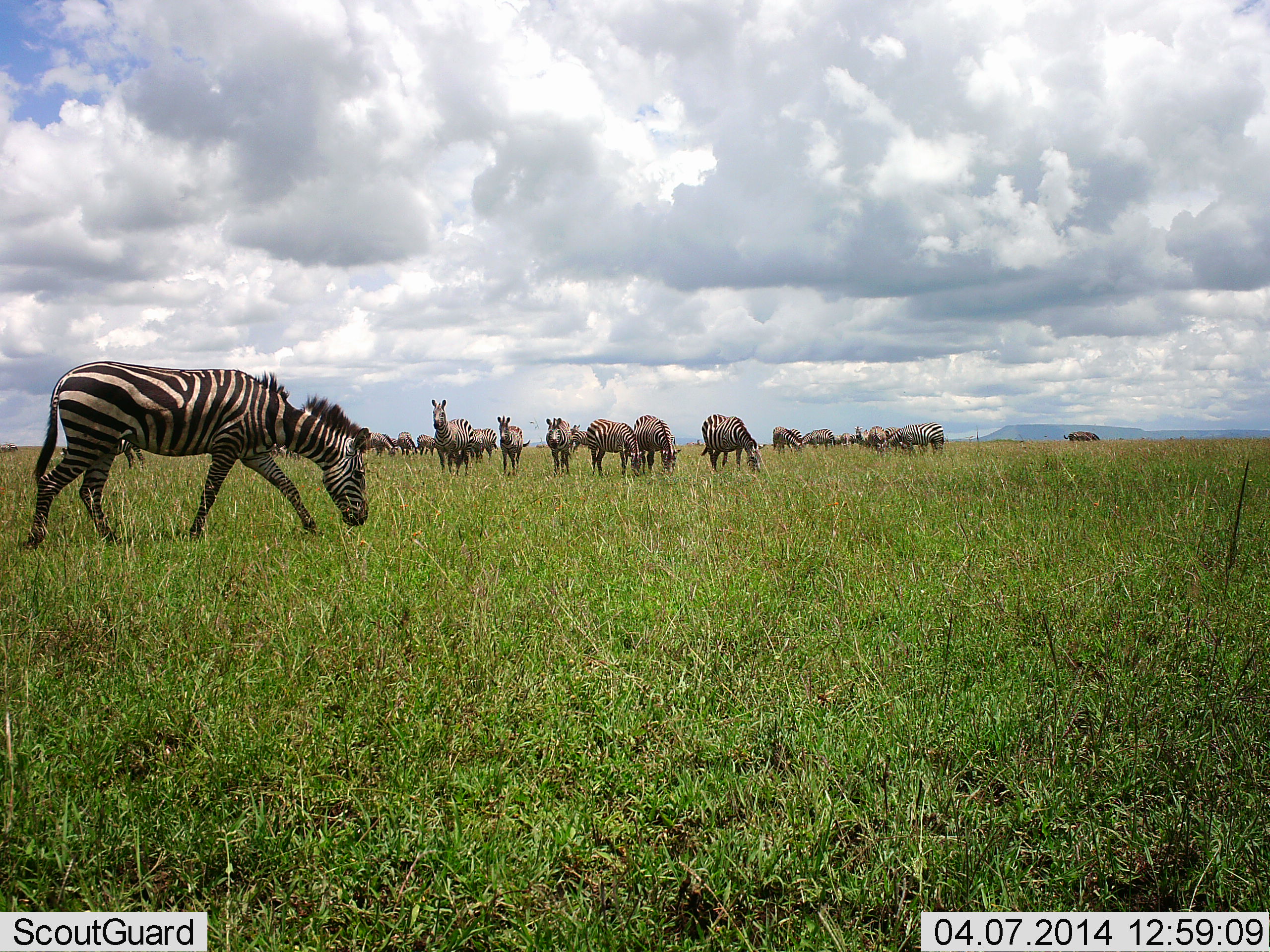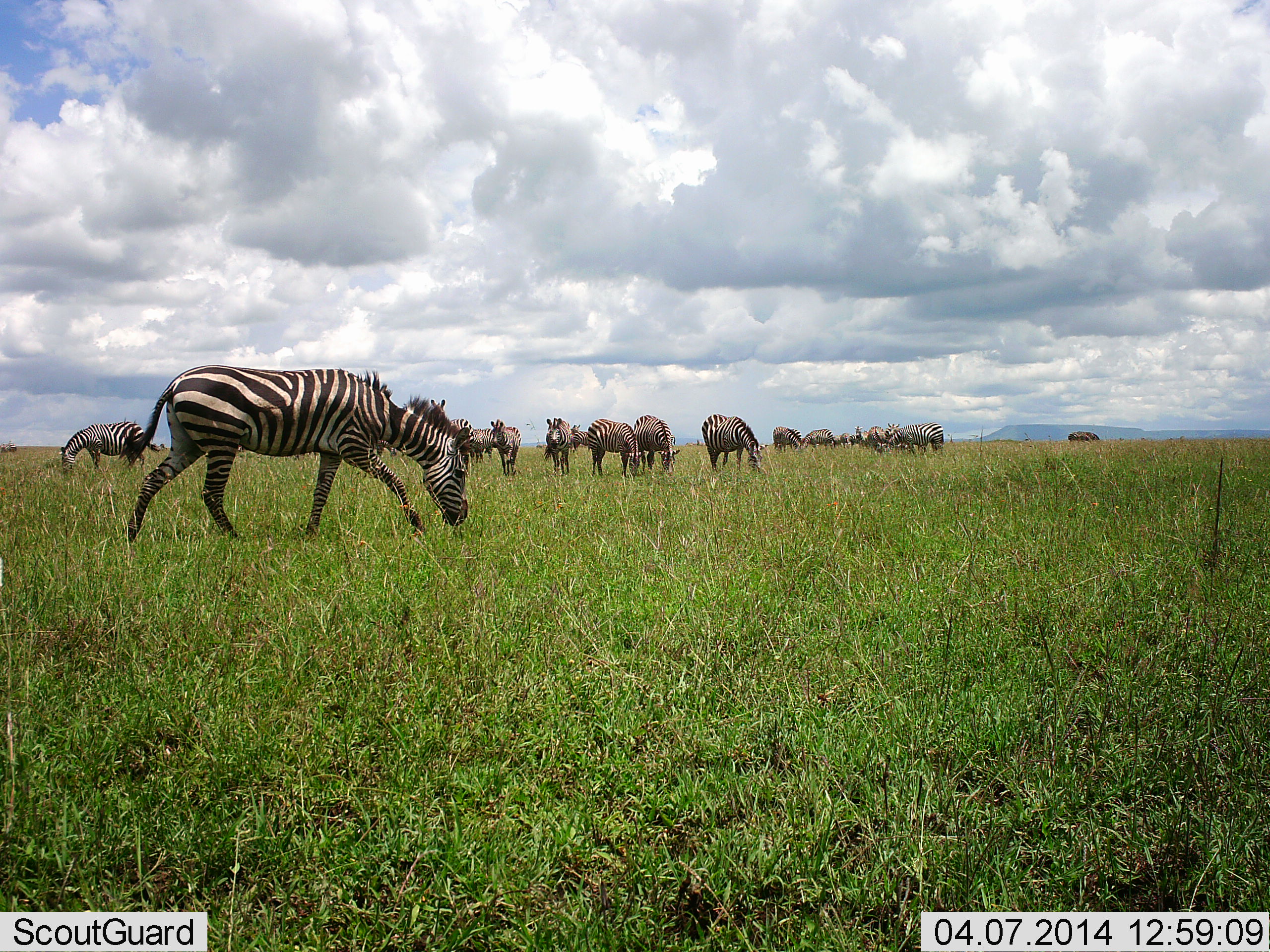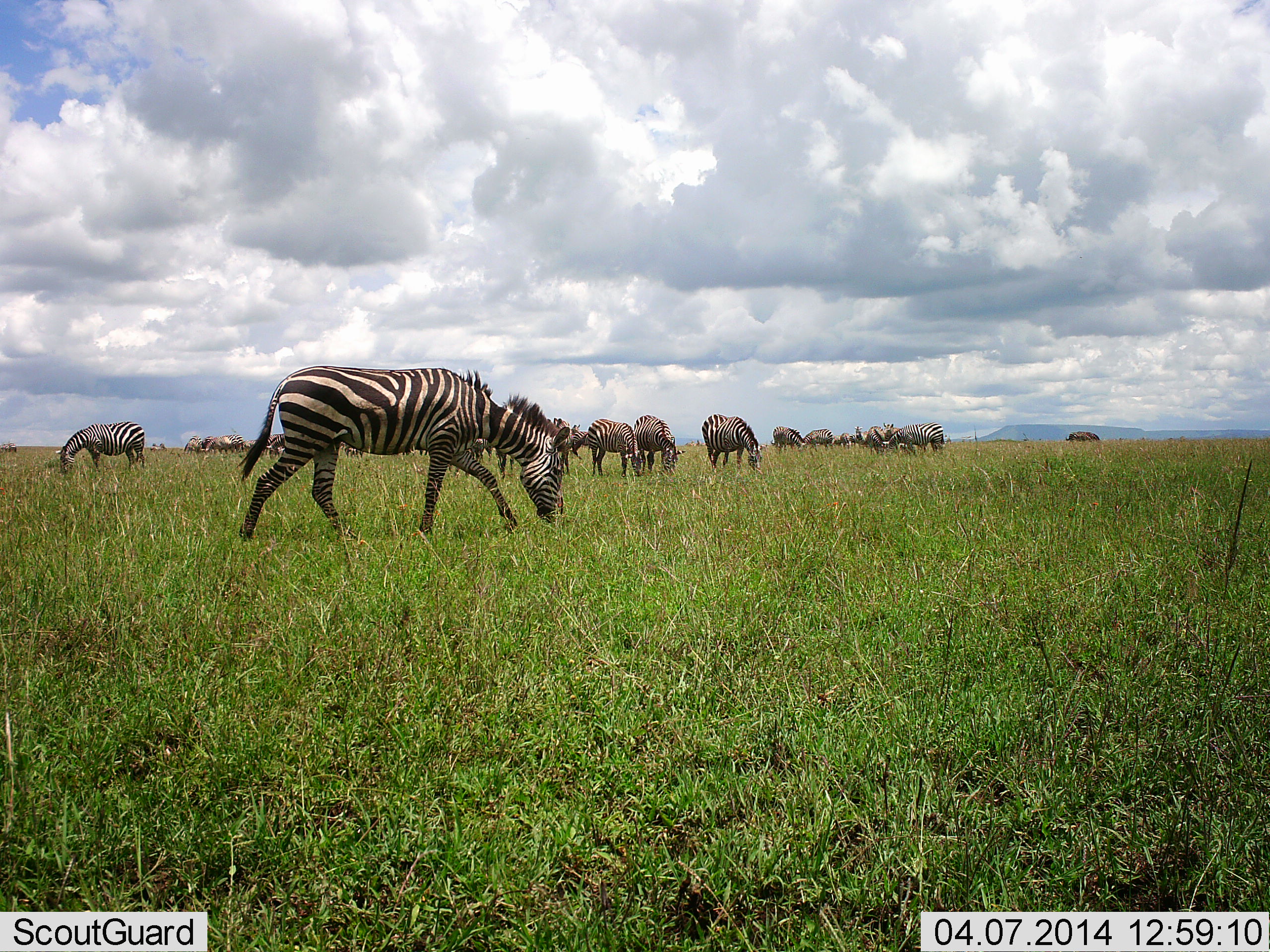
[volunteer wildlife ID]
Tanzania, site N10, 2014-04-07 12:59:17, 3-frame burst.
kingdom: Animalia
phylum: Chordata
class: Mammalia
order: Perissodactyla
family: Equidae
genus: Equus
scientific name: Equus quagga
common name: plains zebra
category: zebra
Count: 11-50.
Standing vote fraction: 50%.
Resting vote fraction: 0%.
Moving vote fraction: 40%.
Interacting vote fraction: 0%.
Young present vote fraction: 10%.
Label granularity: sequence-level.